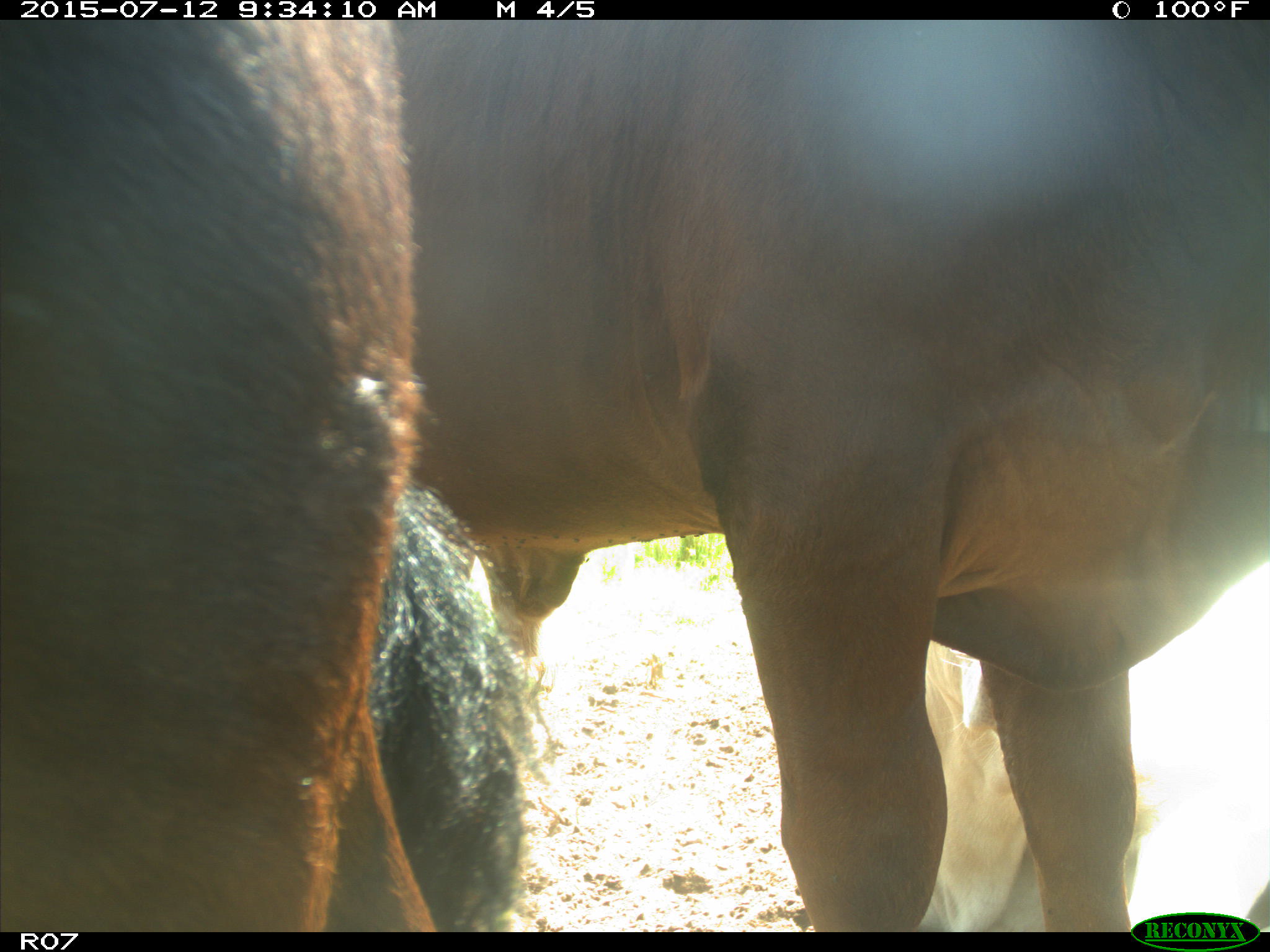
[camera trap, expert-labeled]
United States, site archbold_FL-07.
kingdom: Animalia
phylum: Chordata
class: Mammalia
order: Artiodactyla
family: Bovidae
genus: Bos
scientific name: Bos taurus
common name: domestic cow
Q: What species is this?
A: Bos taurus (domestic cow).